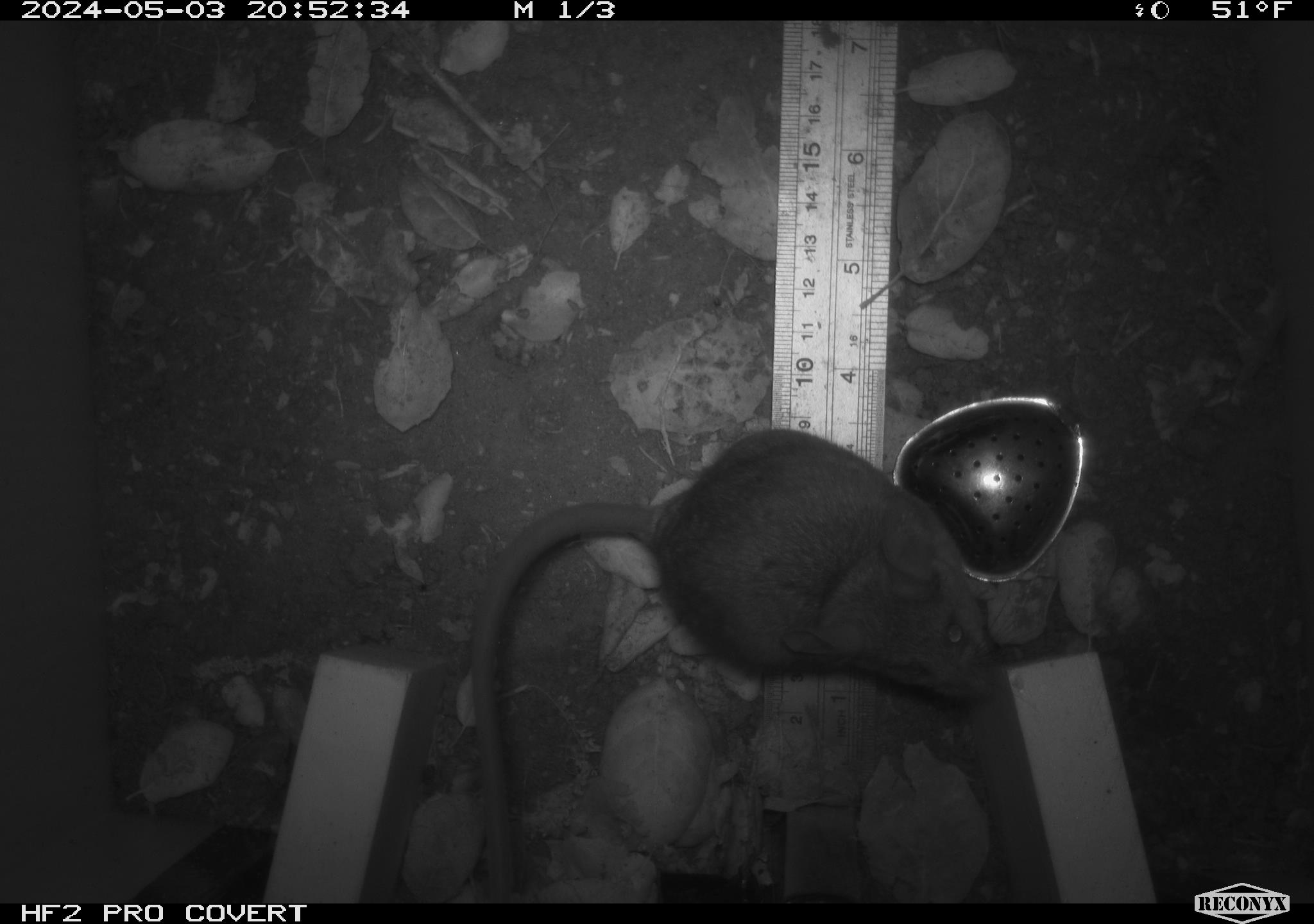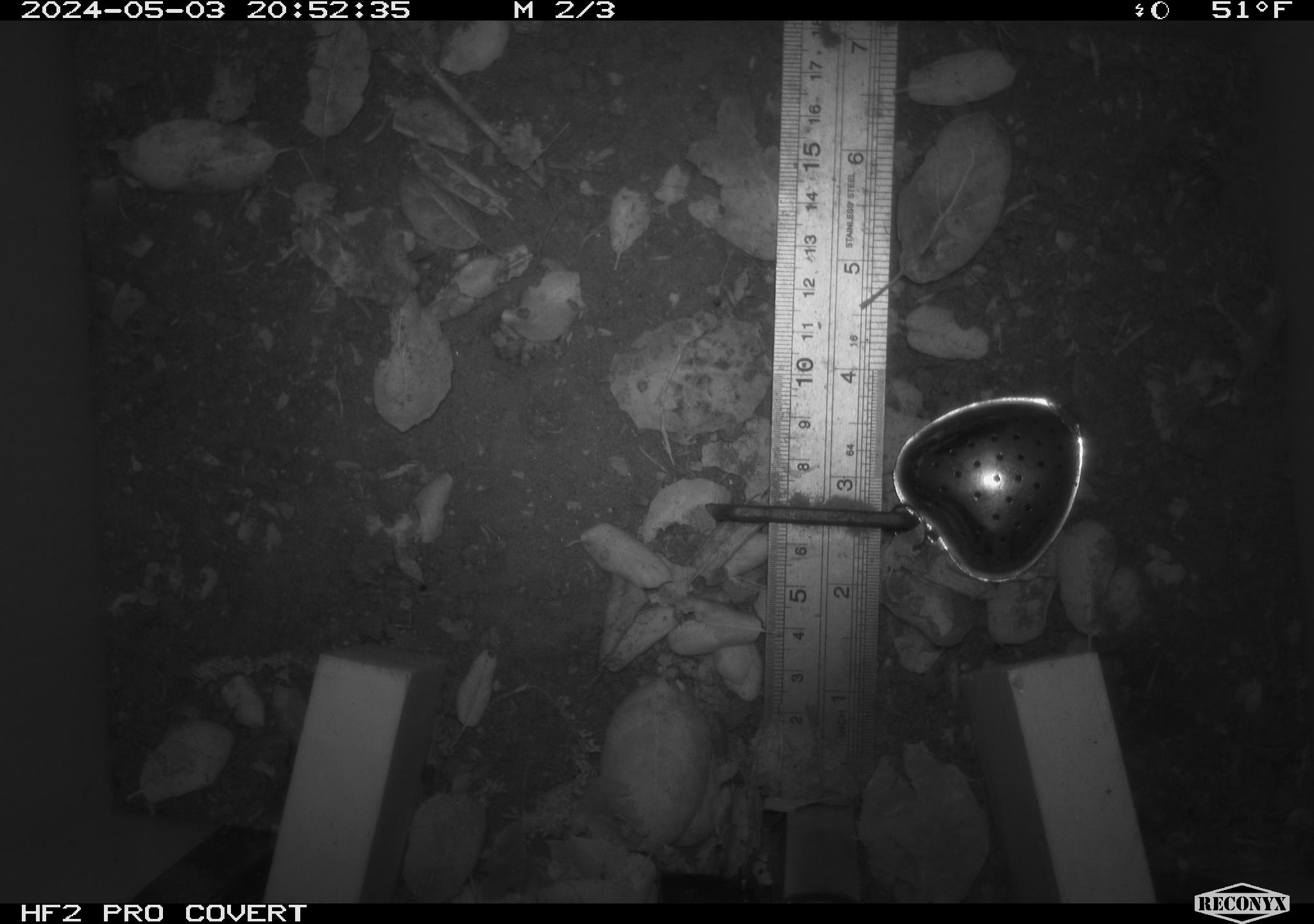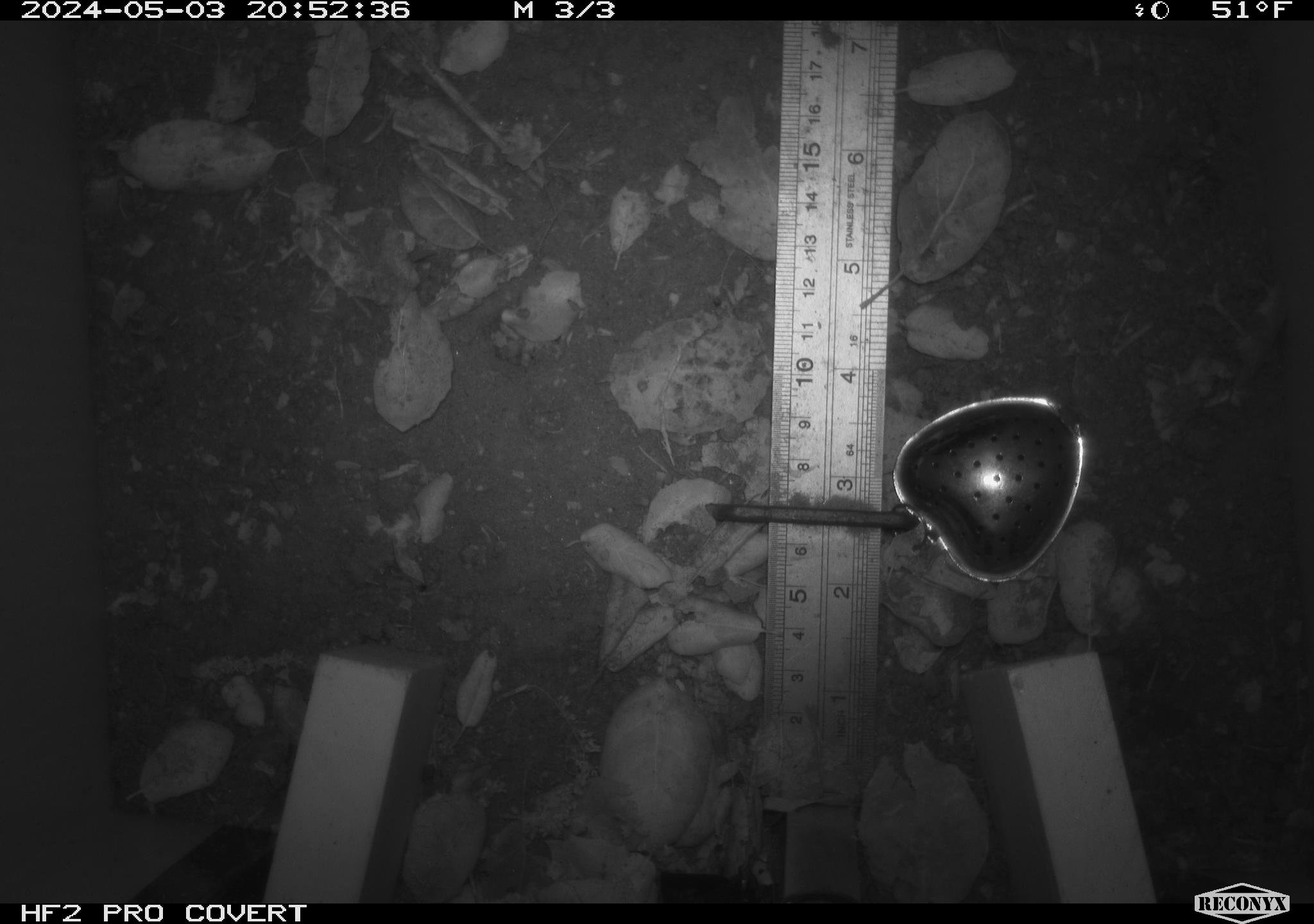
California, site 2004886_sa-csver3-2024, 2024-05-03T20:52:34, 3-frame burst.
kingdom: Animalia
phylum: Chordata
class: Mammalia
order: Rodentia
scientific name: Rodentia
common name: rodent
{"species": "rodent (Rodentia)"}